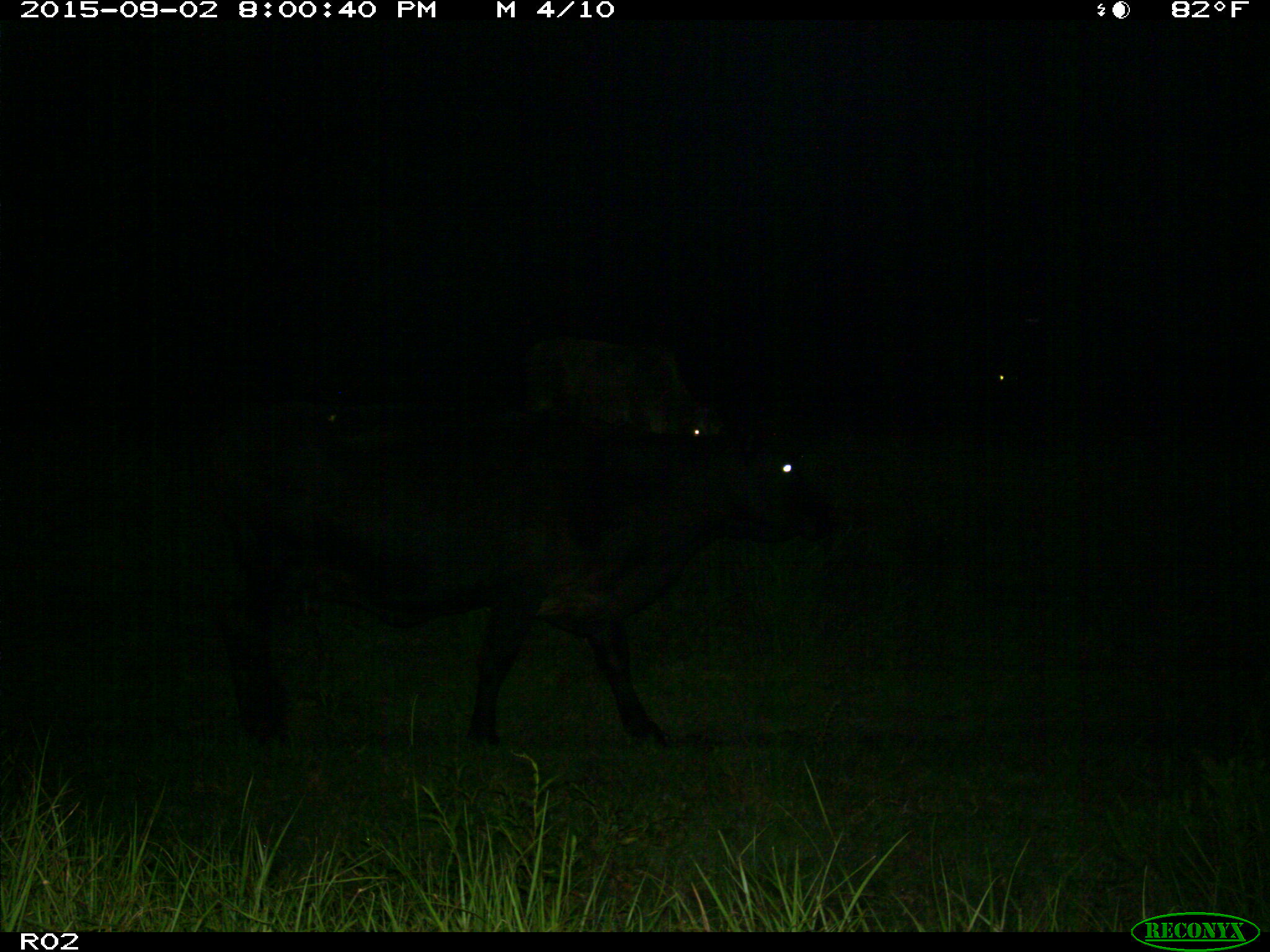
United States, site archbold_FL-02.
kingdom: Animalia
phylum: Chordata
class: Mammalia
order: Artiodactyla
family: Bovidae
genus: Bos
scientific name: Bos taurus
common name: domestic cow